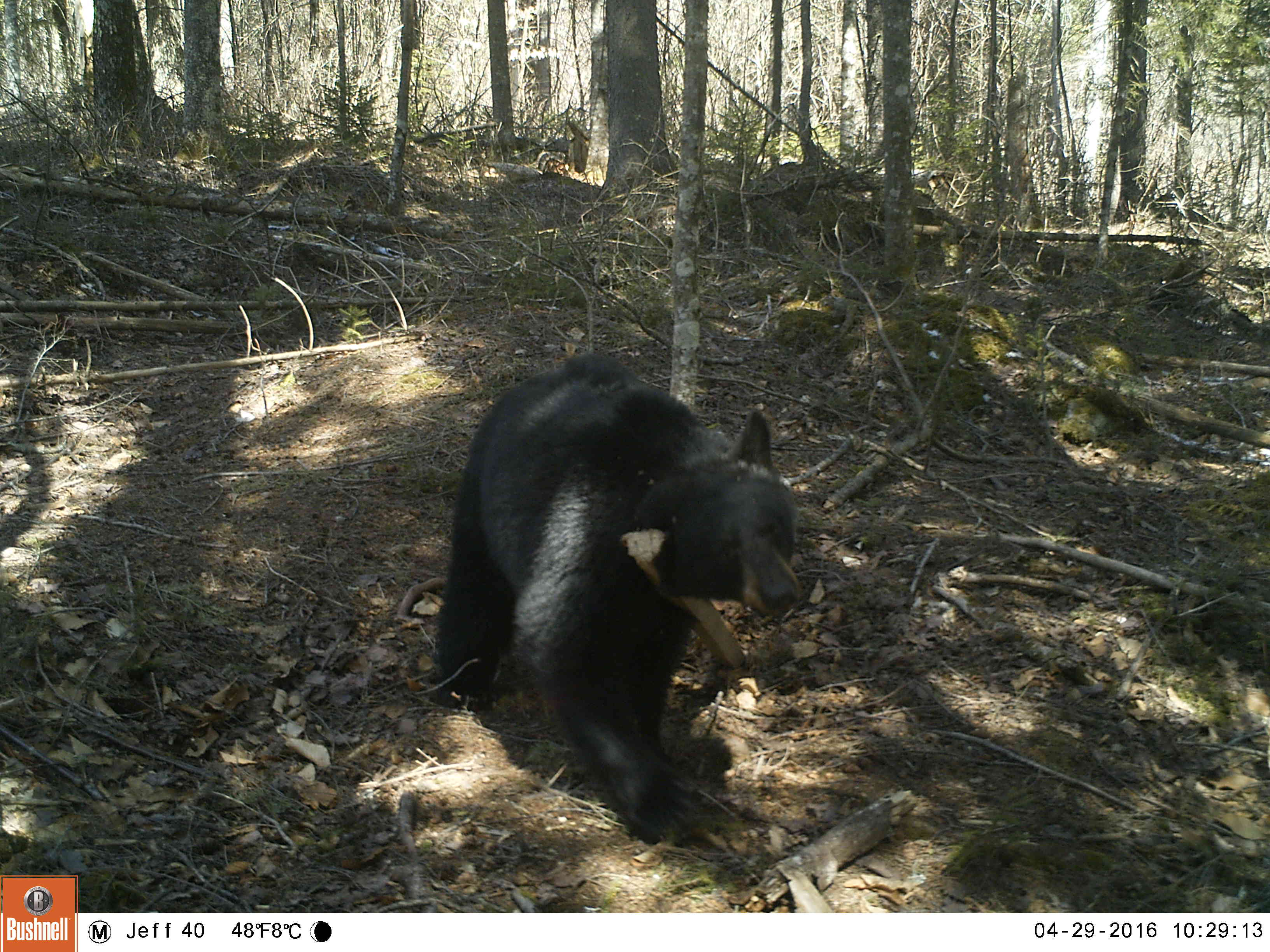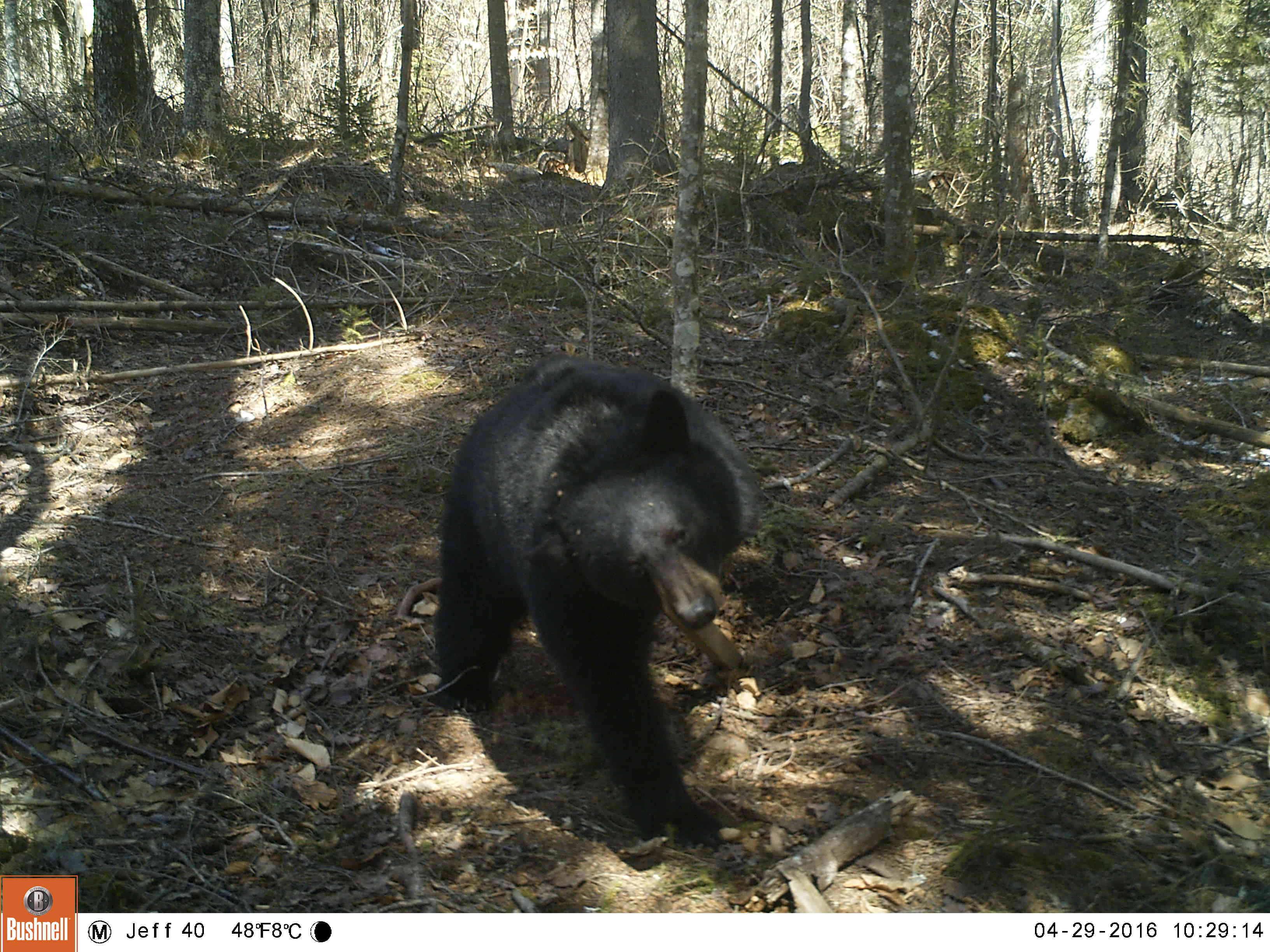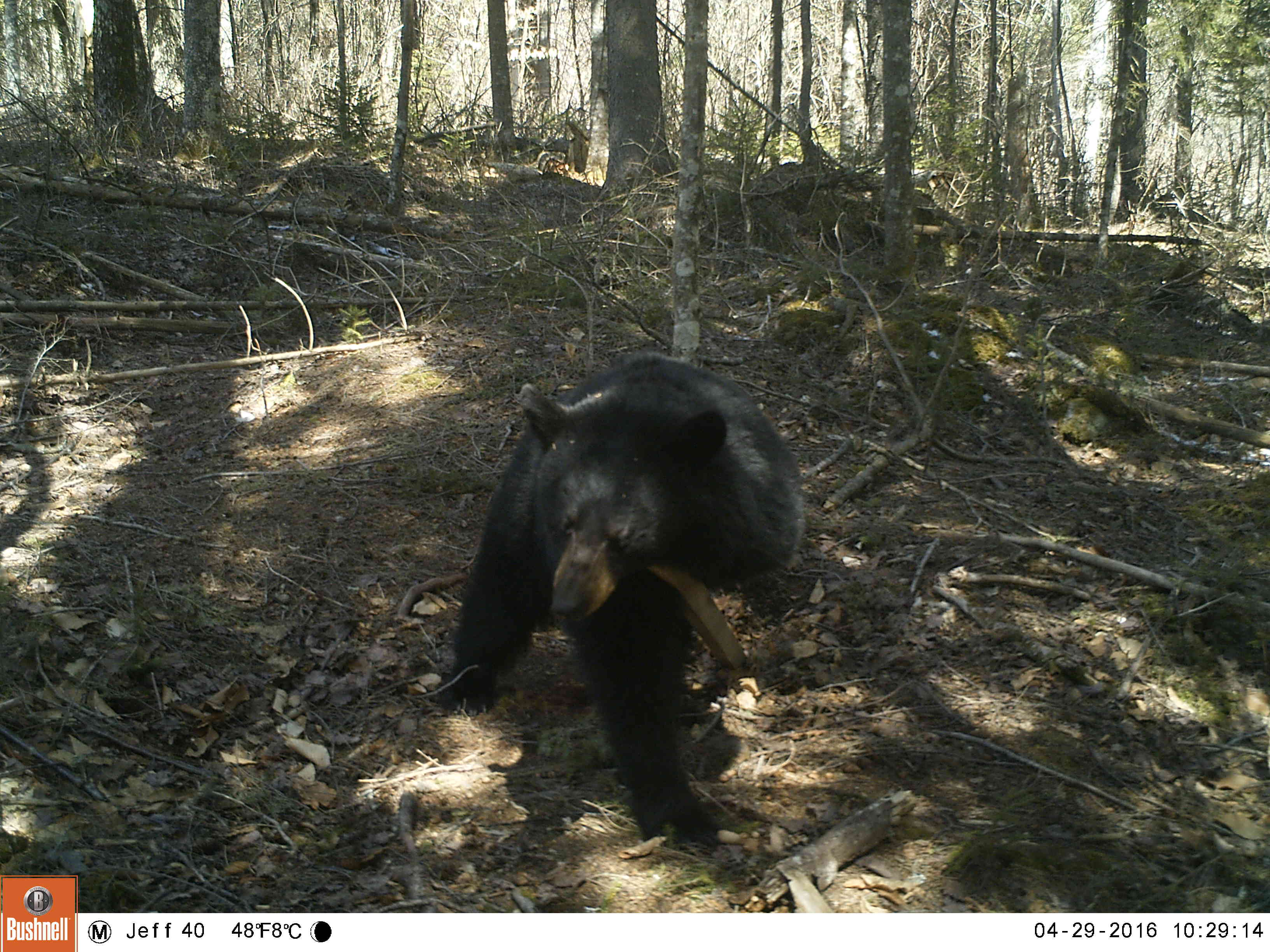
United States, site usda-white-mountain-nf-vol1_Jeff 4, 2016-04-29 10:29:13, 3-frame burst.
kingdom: Animalia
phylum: Chordata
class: Mammalia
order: Carnivora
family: Ursidae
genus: Ursus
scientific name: Ursus americanus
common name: black bear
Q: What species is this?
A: Black bear (Ursus americanus).